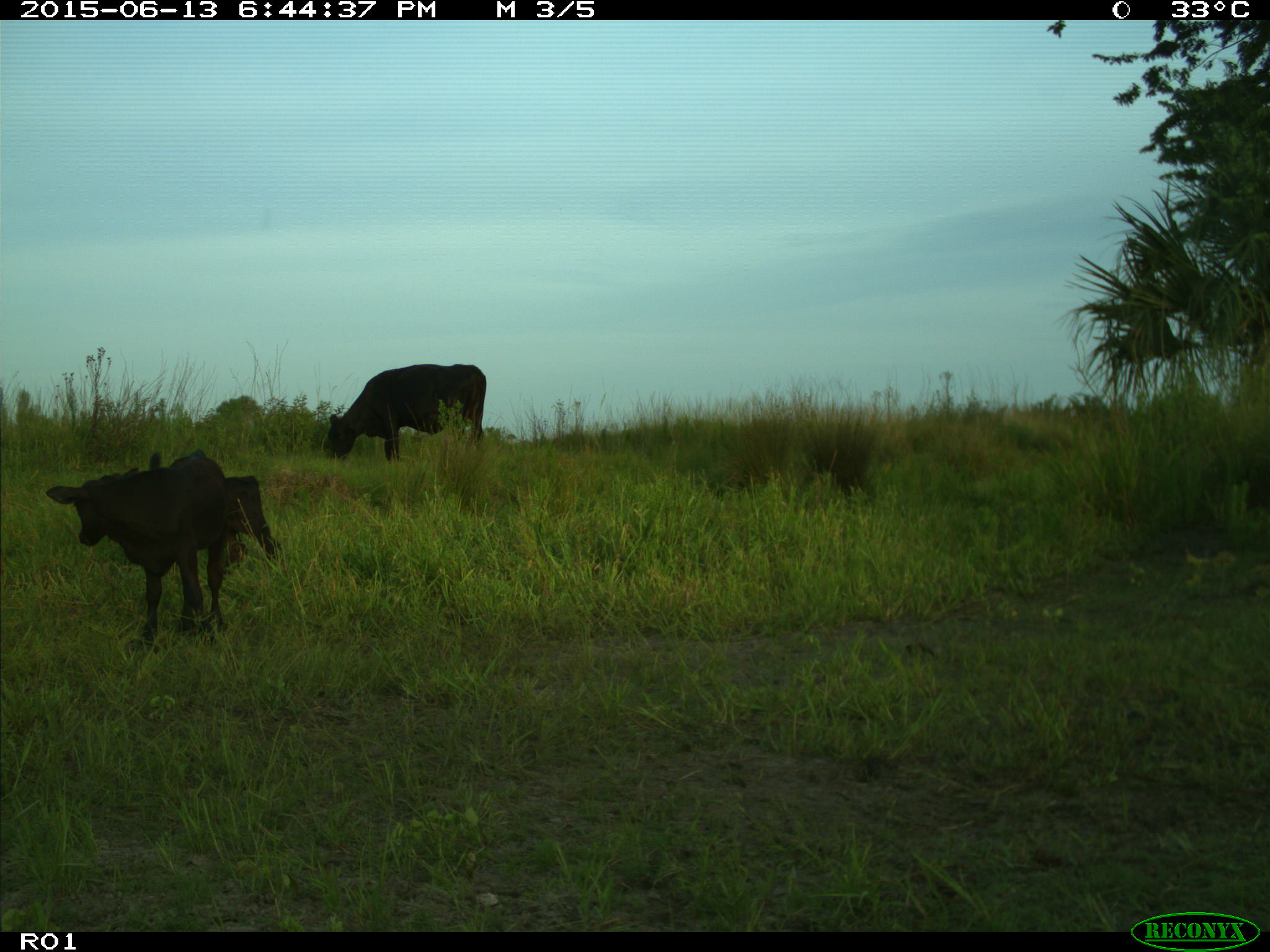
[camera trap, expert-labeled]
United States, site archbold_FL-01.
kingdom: Animalia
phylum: Chordata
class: Mammalia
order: Artiodactyla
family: Bovidae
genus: Bos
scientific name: Bos taurus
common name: domestic cow